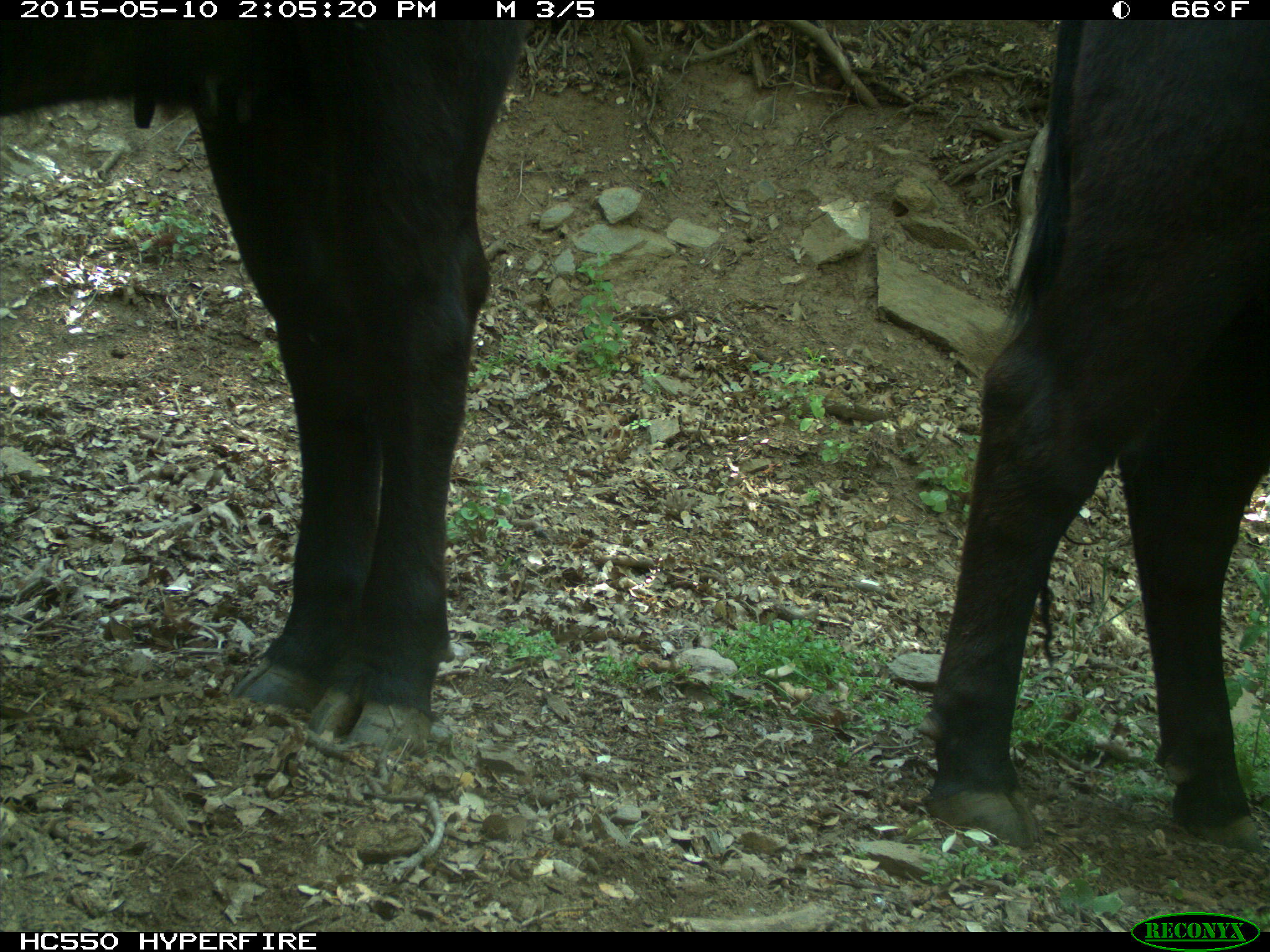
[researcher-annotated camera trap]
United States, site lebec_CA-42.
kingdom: Animalia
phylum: Chordata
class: Mammalia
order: Artiodactyla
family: Bovidae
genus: Bos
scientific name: Bos taurus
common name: domestic cow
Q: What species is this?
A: Bos taurus (domestic cow).